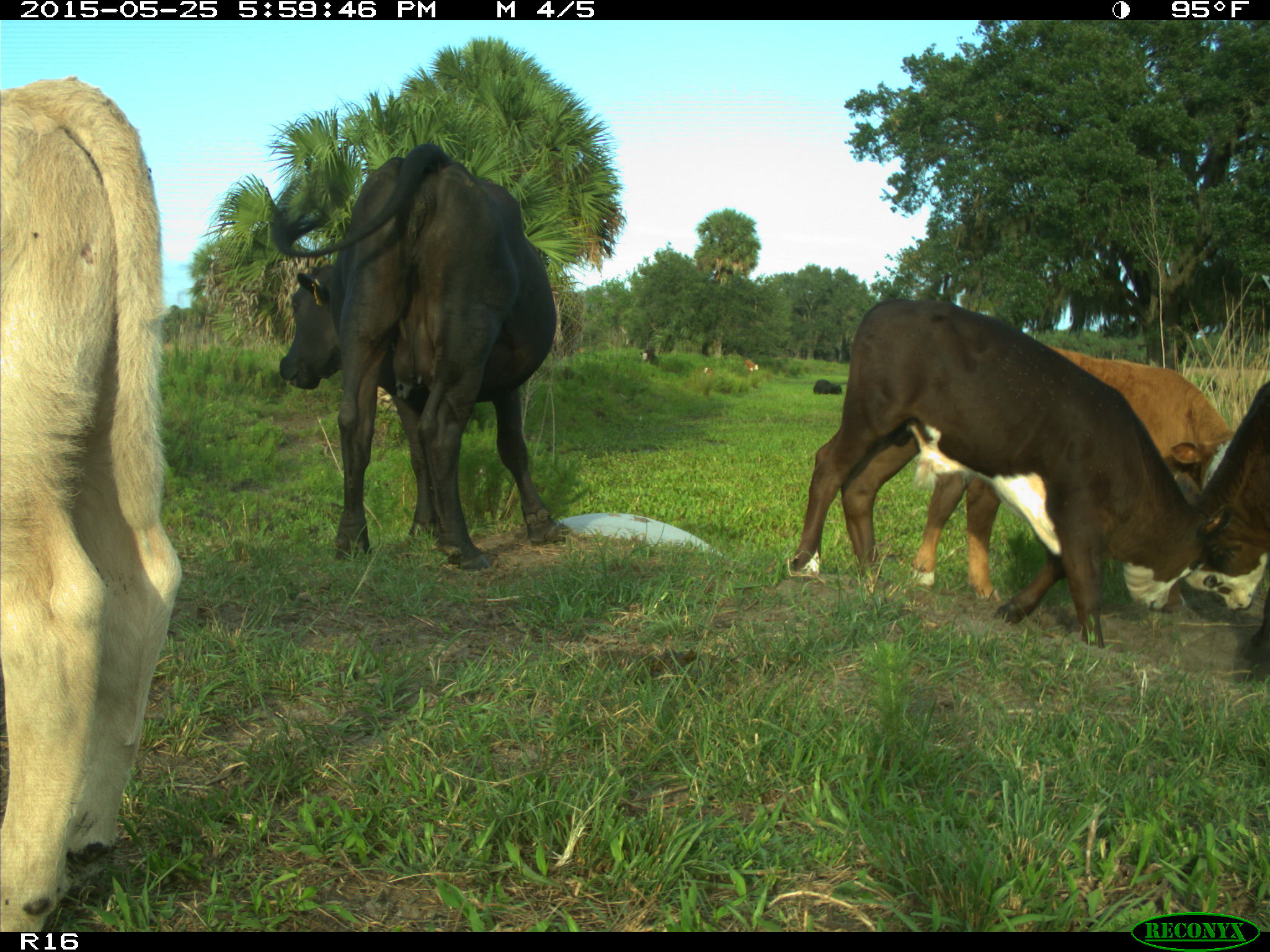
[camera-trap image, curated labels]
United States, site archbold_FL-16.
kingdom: Animalia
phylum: Chordata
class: Mammalia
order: Artiodactyla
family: Bovidae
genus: Bos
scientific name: Bos taurus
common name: domestic cow